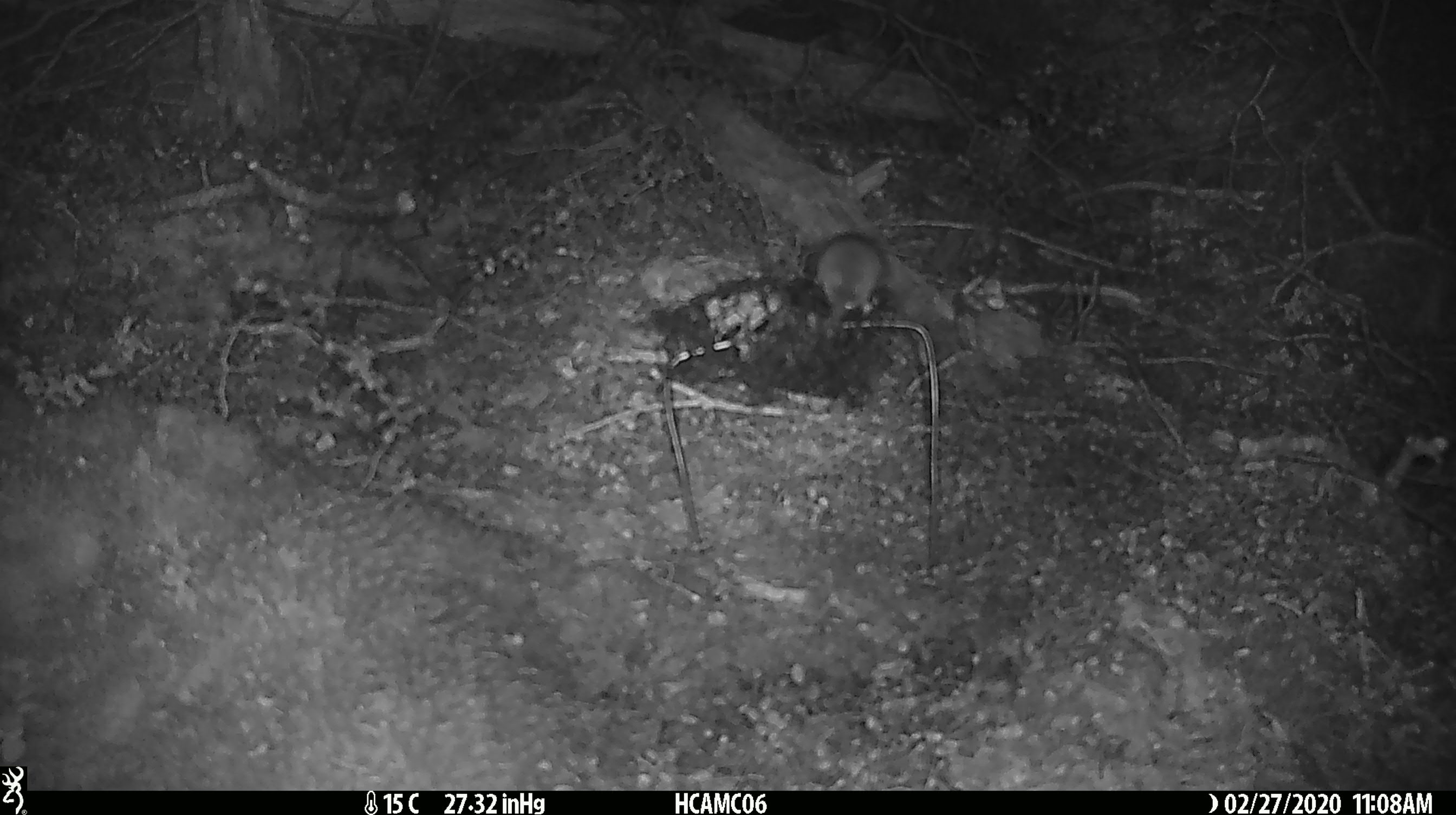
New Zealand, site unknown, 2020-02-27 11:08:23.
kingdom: Animalia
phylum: Chordata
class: Mammalia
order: Rodentia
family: Muridae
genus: Mus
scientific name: Mus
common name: mouse